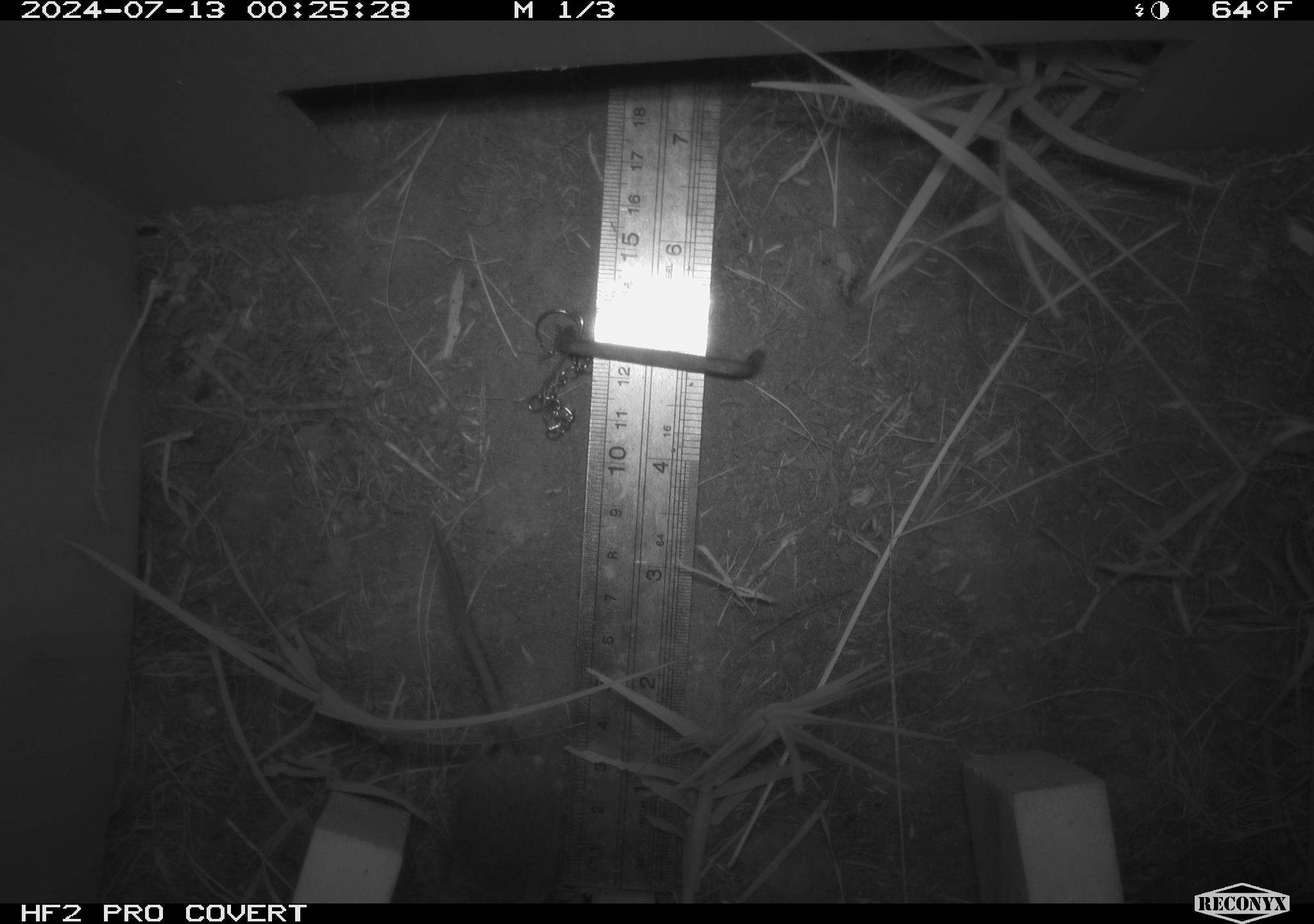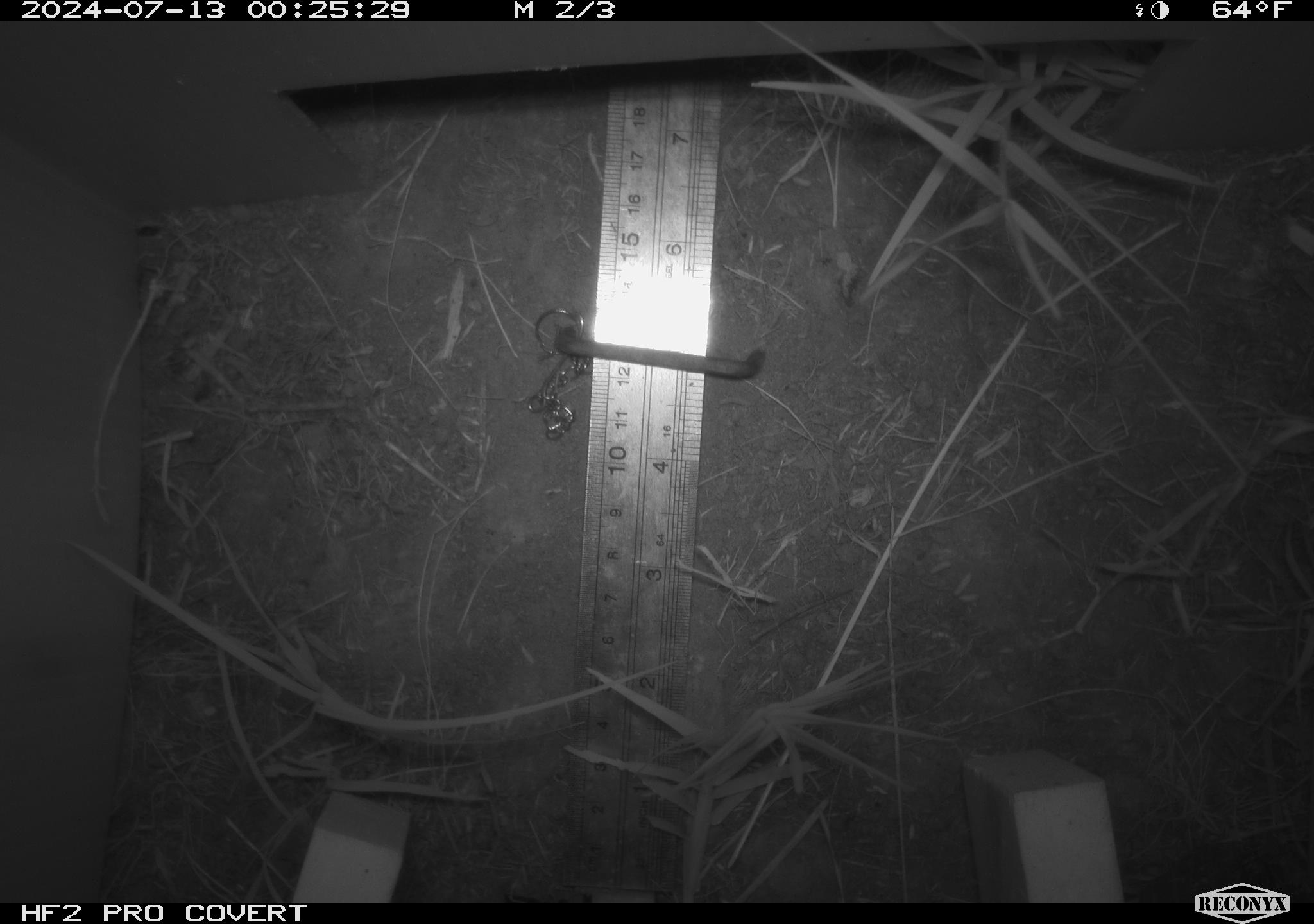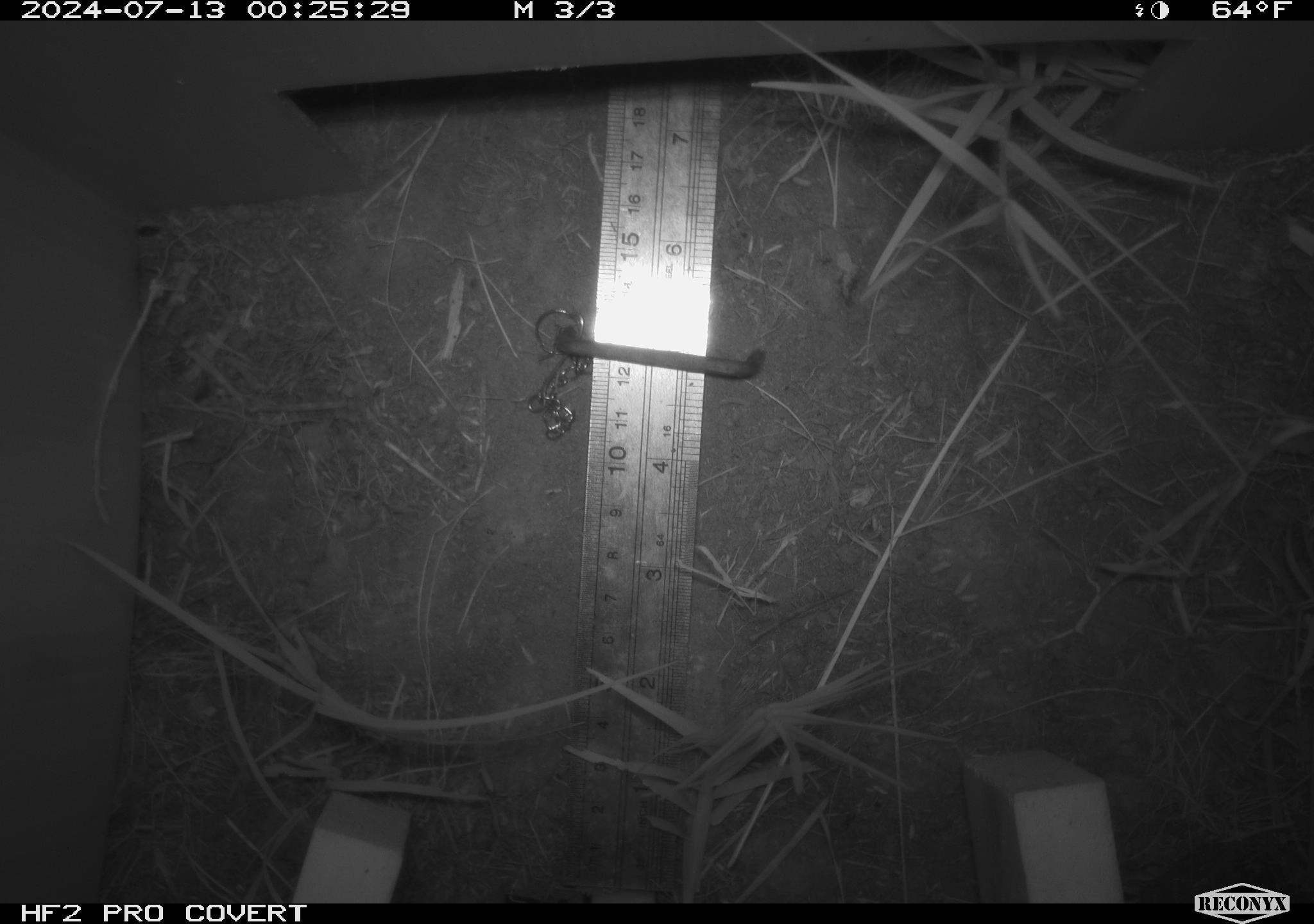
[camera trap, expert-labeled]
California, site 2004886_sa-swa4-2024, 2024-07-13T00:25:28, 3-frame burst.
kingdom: Animalia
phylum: Chordata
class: Mammalia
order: Rodentia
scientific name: Rodentia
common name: mouse species